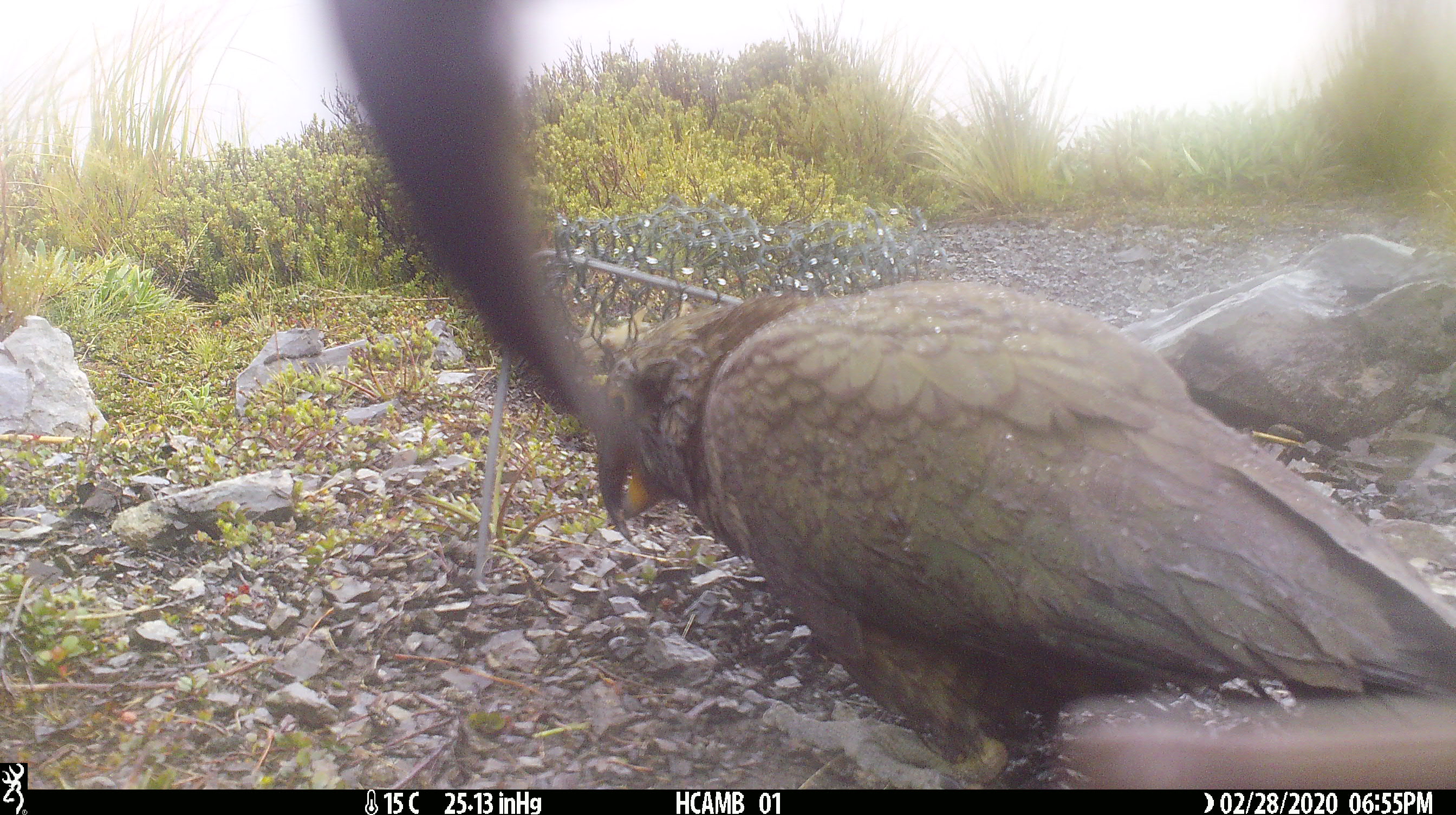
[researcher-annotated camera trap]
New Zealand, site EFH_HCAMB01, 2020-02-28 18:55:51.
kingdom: Animalia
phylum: Chordata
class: Aves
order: Psittaciformes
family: Strigopidae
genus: Nestor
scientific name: Nestor notabilis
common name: kea